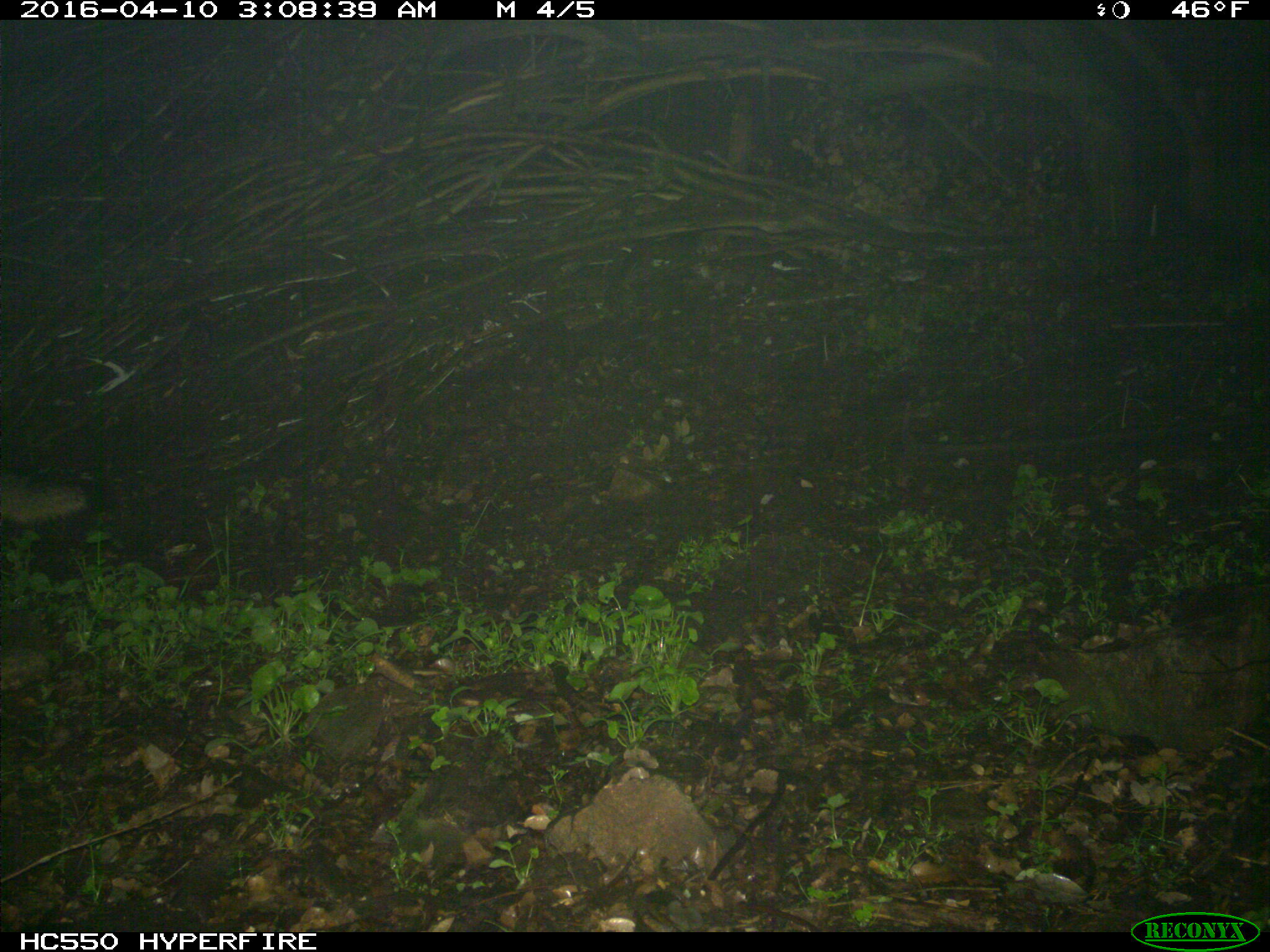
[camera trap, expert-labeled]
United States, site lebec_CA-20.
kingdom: Animalia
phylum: Chordata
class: Mammalia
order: Carnivora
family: Canidae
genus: Urocyon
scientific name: Urocyon cinereoargenteus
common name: gray fox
Urocyon cinereoargenteus (gray fox).